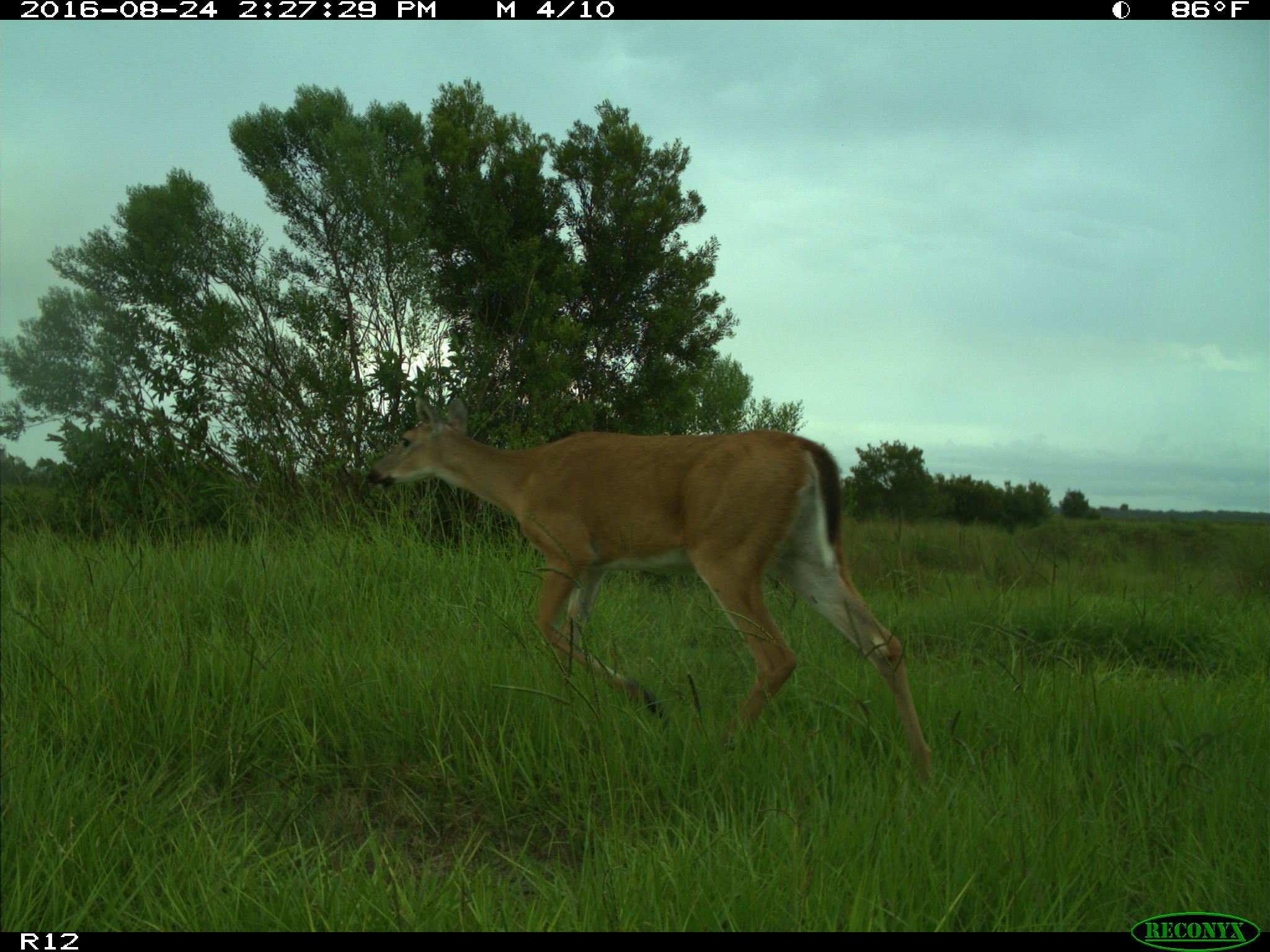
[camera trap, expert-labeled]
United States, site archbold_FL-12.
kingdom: Animalia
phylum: Chordata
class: Mammalia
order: Artiodactyla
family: Cervidae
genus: Odocoileus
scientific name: Odocoileus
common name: deer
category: unidentified deer